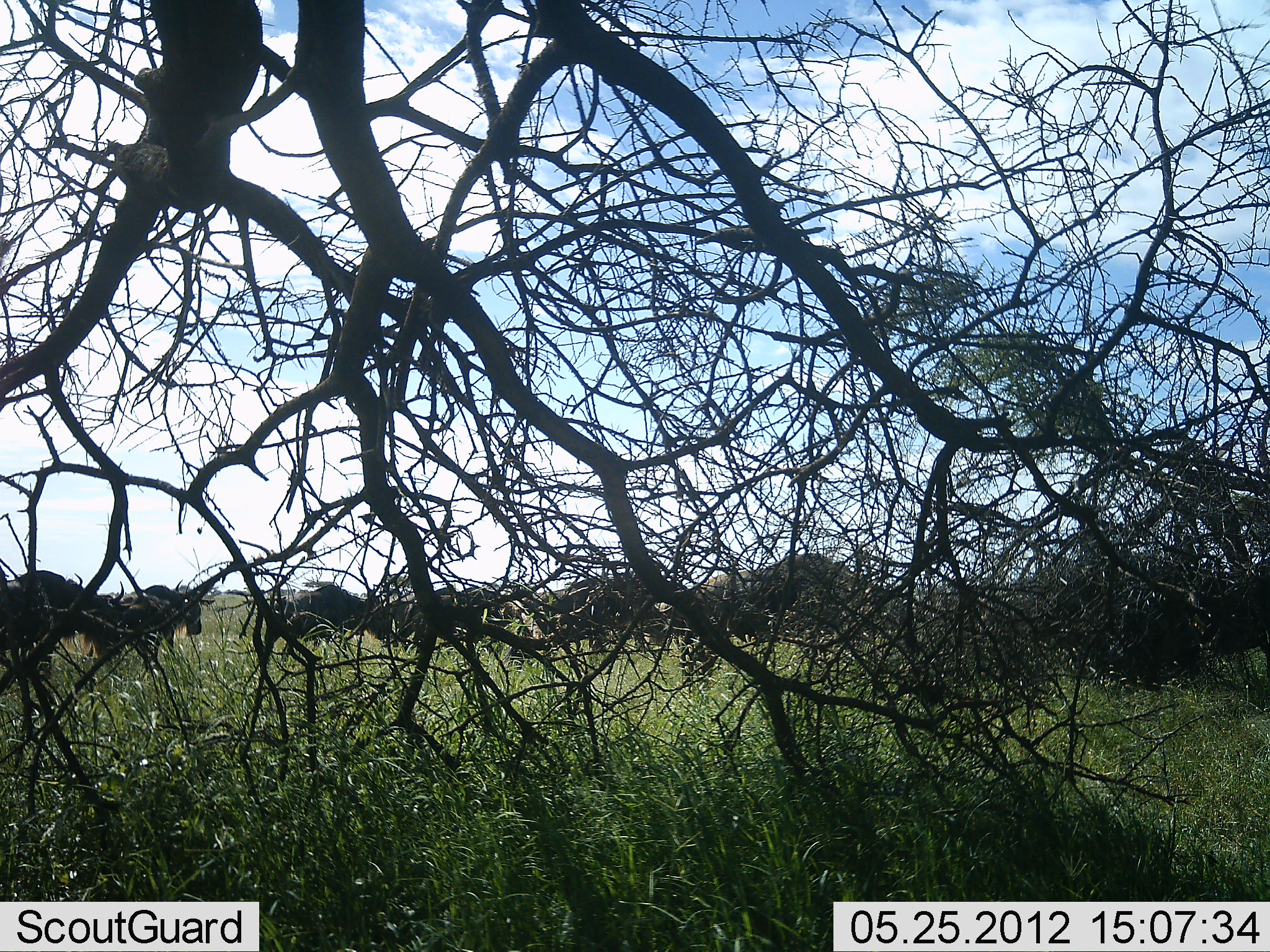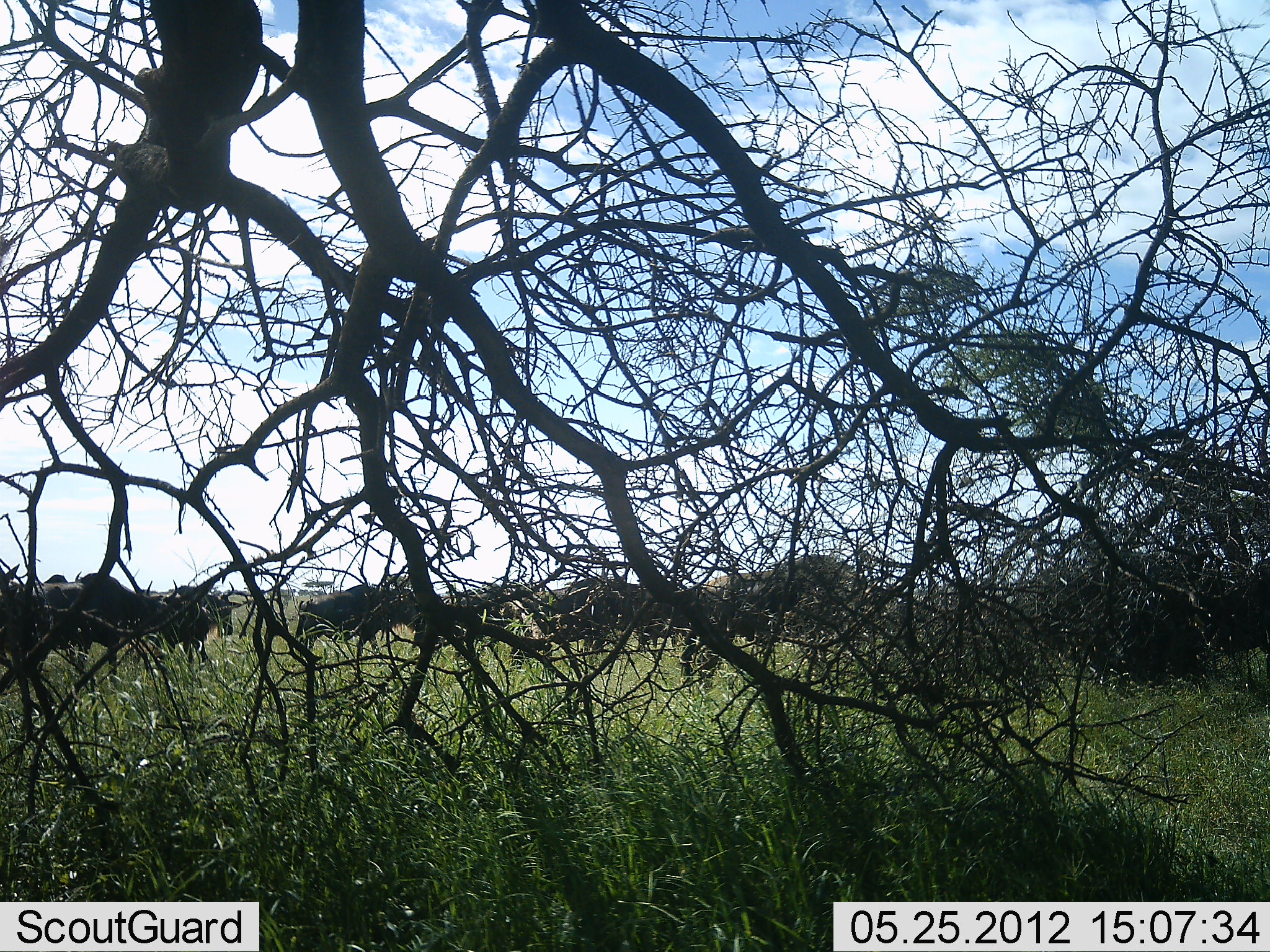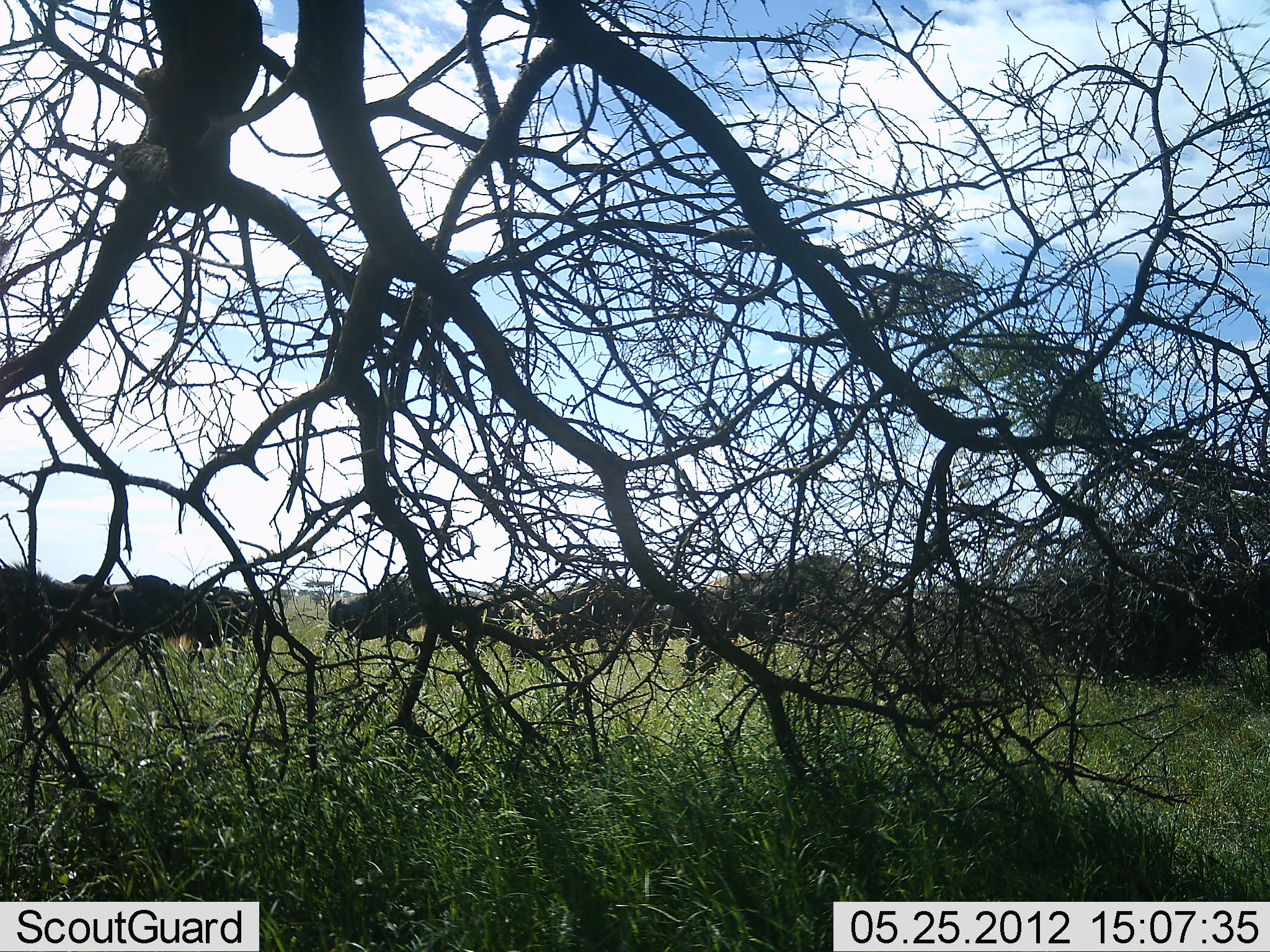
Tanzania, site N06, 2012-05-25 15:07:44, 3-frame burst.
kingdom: Animalia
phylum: Chordata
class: Mammalia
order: Artiodactyla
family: Bovidae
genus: Connochaetes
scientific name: Connochaetes taurinus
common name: blue wildebeest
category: wildebeest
Wildebeest (blue wildebeest) (Connochaetes taurinus), count 11-50. Behavior (volunteer vote fractions): standing 10%, resting 0%, moving 93%, interacting 0%. Young present (vote fraction): 0%. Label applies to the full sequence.